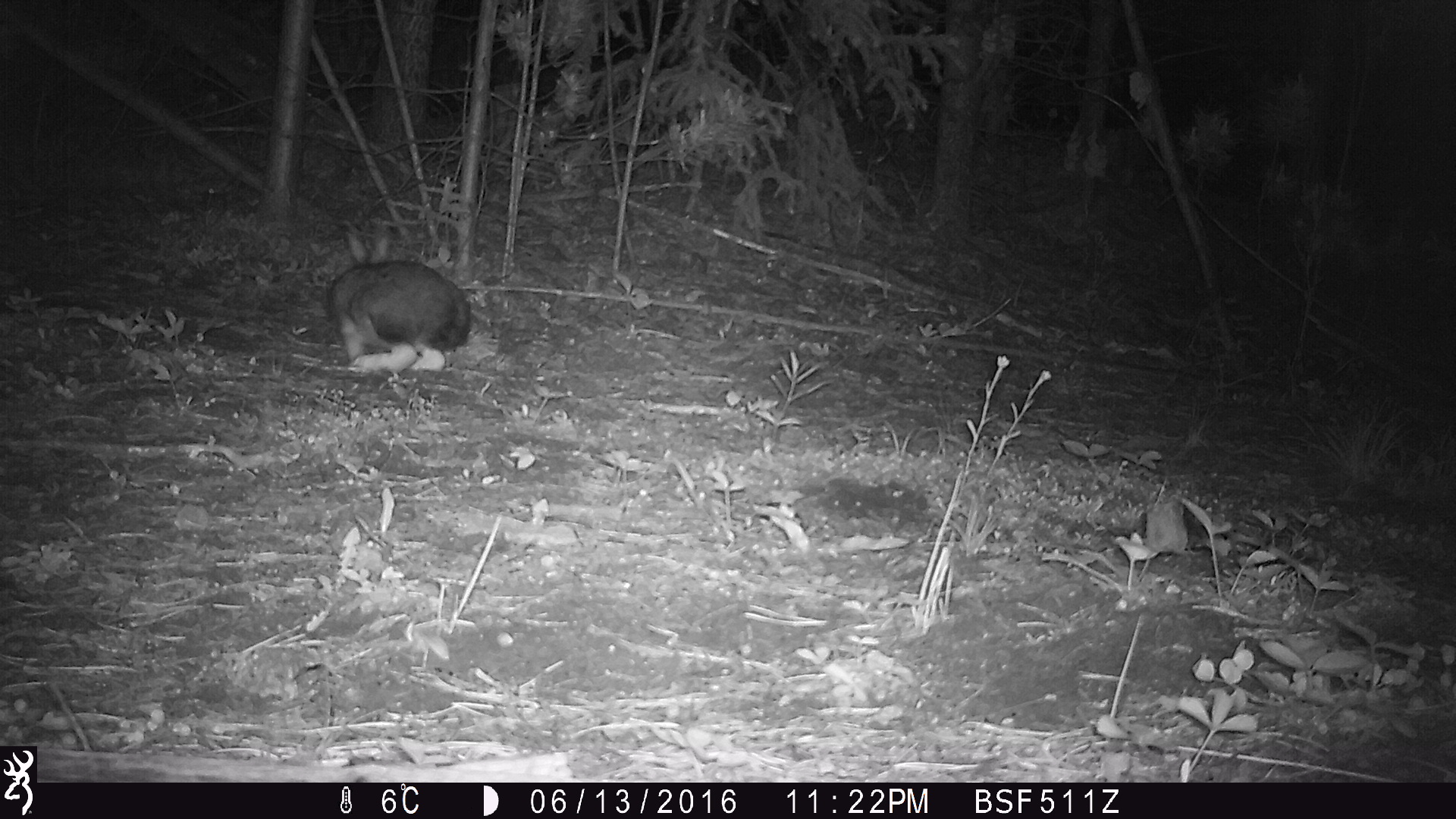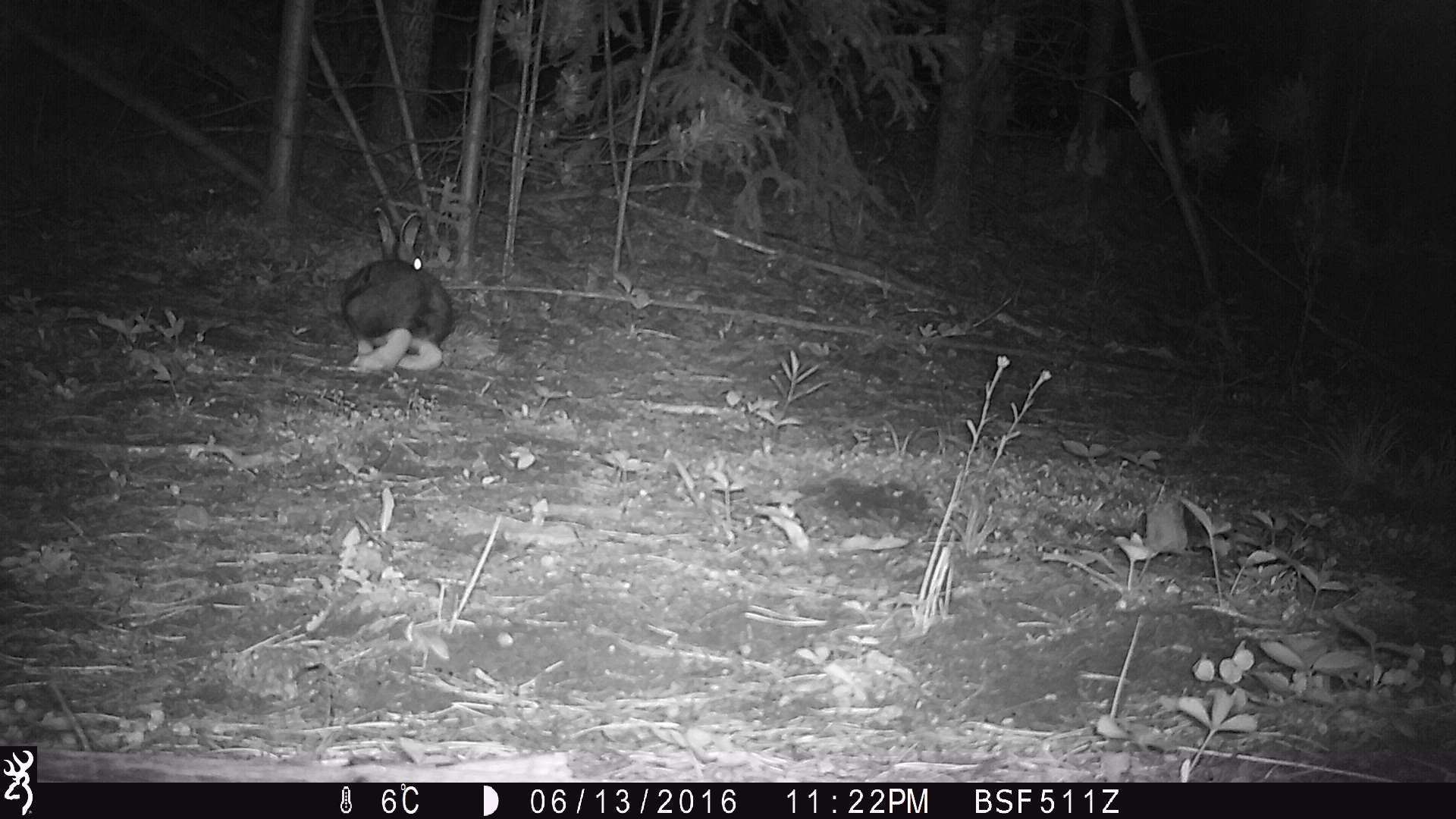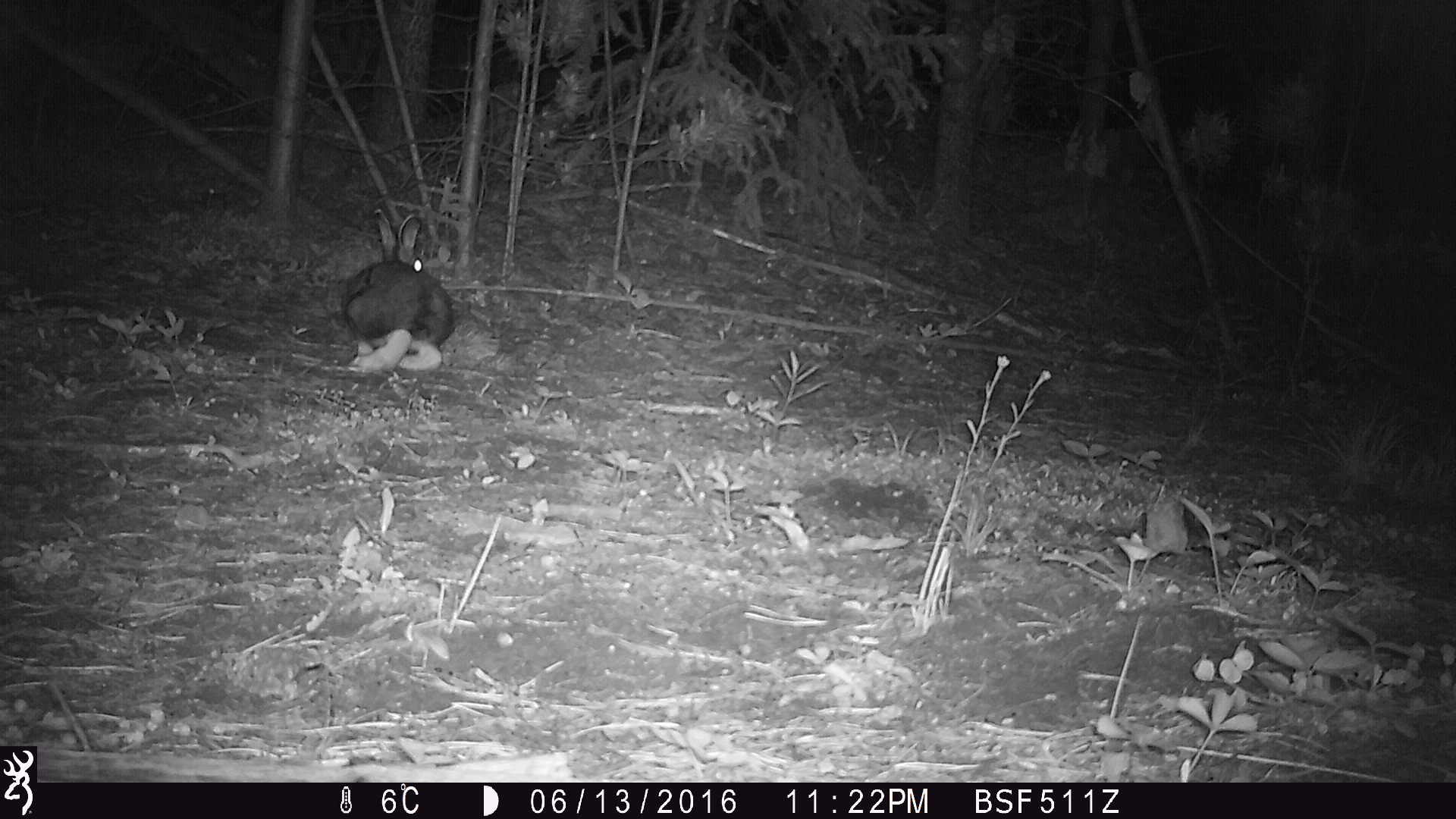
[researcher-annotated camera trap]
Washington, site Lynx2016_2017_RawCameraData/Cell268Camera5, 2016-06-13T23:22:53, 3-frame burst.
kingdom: Animalia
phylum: Chordata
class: Mammalia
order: Lagomorpha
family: Leporidae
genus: Lepus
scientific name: Lepus americanus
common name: snowshoe hare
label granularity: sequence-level